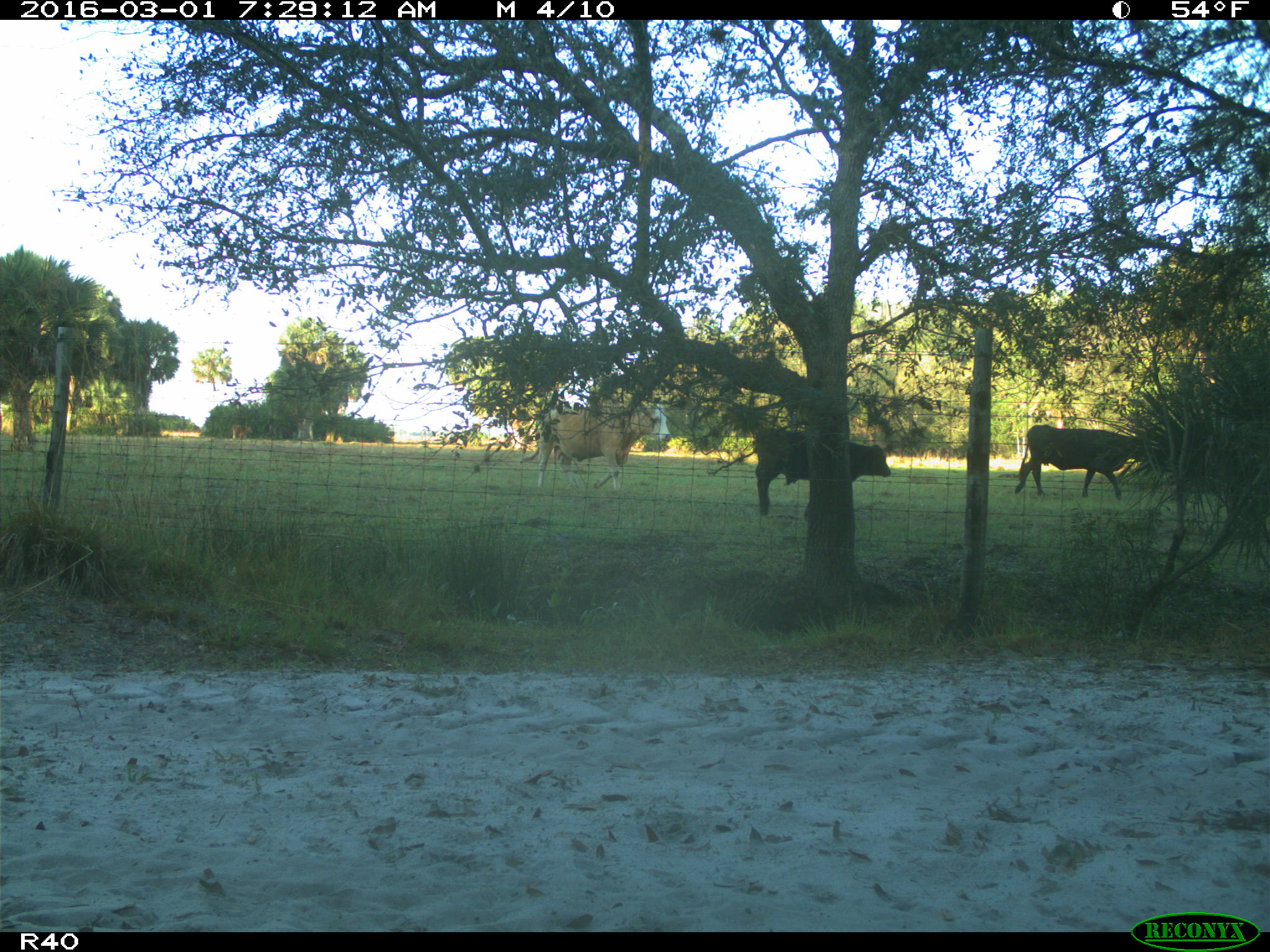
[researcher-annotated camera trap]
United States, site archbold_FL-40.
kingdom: Animalia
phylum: Chordata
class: Mammalia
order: Artiodactyla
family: Bovidae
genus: Bos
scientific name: Bos taurus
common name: domestic cow